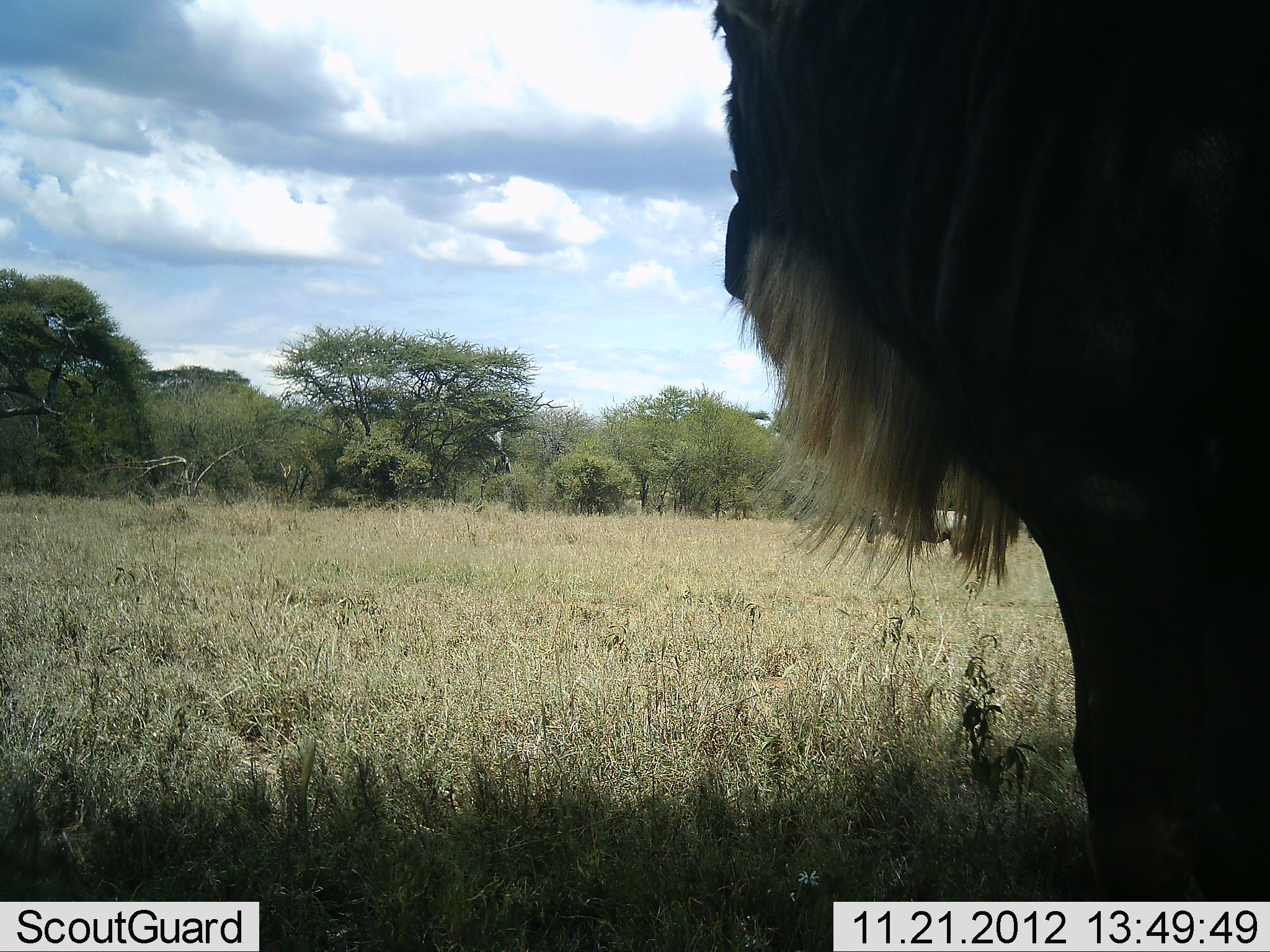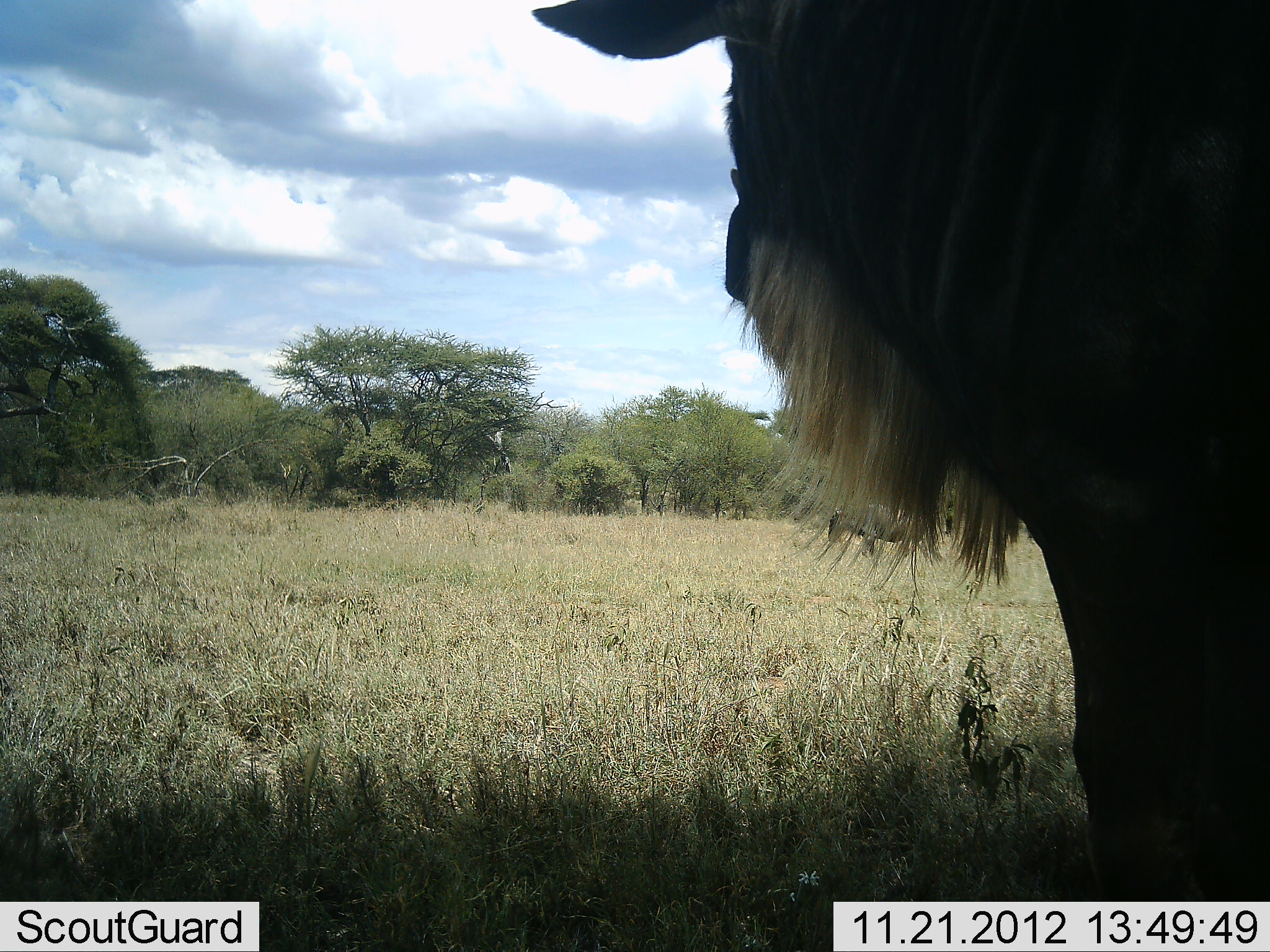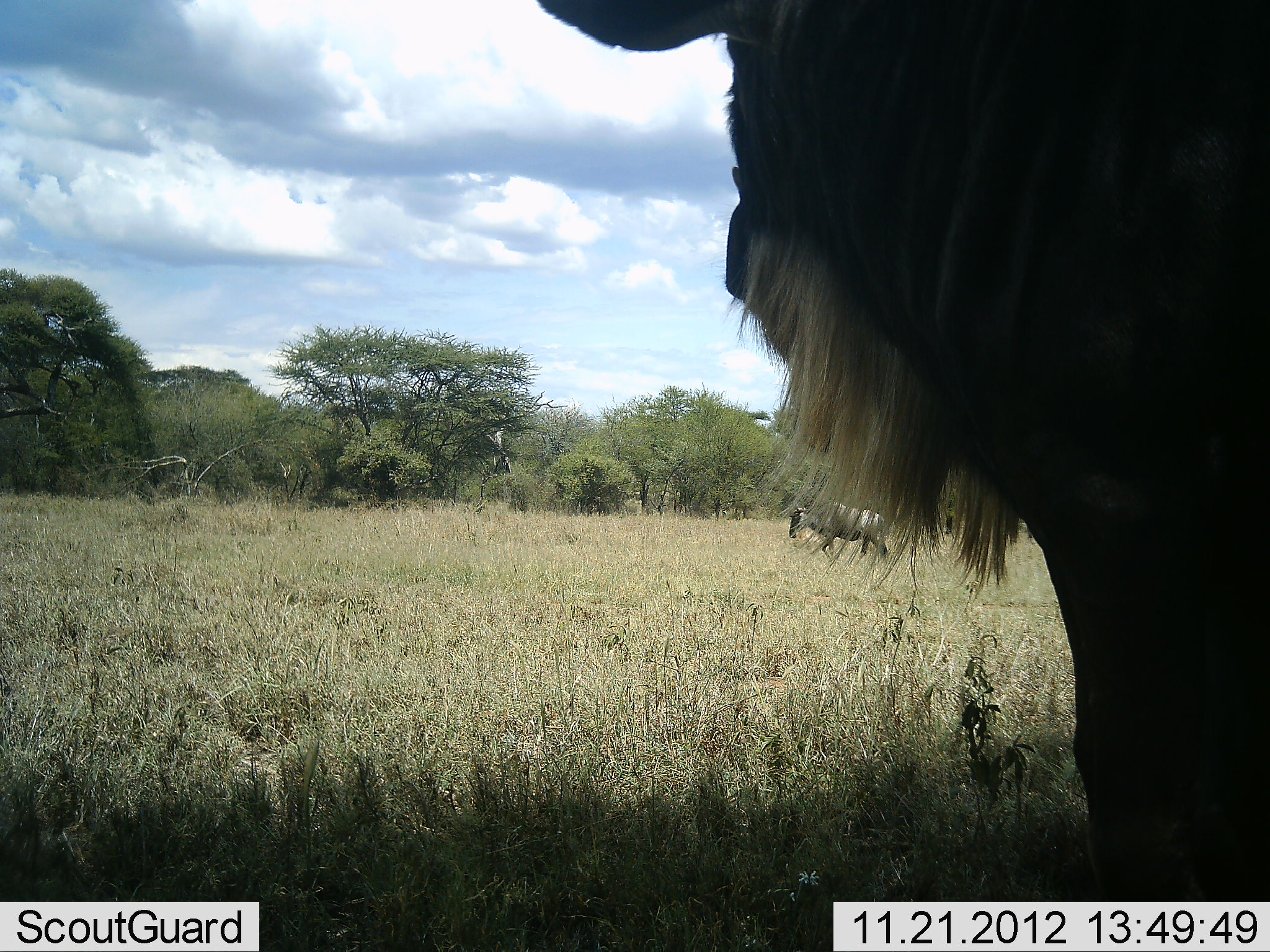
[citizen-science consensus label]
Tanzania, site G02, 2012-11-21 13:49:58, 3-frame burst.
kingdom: Animalia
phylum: Chordata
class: Mammalia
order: Artiodactyla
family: Bovidae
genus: Connochaetes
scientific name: Connochaetes taurinus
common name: blue wildebeest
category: wildebeest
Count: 2.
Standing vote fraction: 100%.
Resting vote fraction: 0%.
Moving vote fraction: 80%.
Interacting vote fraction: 10%.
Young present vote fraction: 0%.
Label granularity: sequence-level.